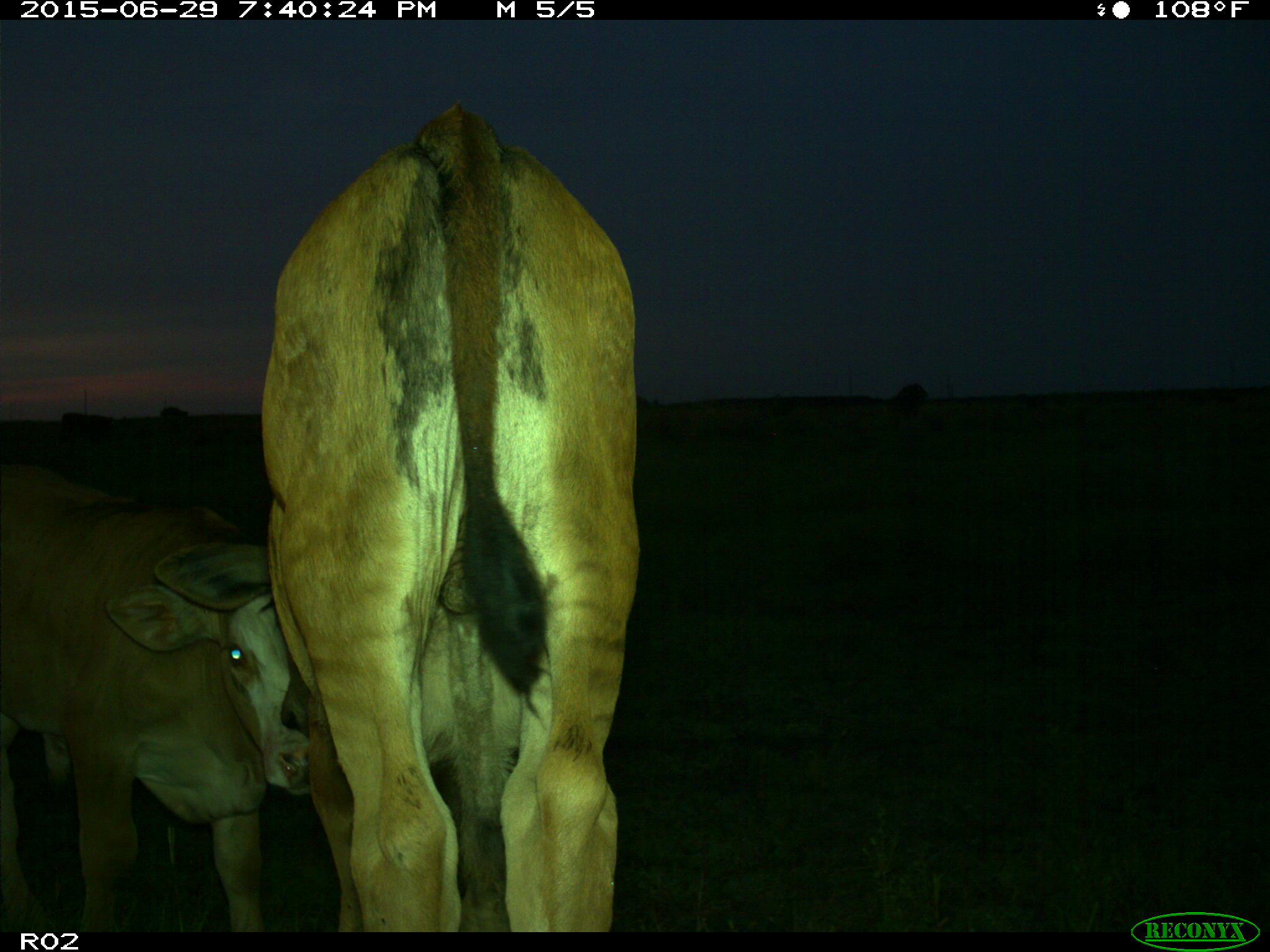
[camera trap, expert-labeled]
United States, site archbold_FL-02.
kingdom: Animalia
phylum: Chordata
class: Mammalia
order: Artiodactyla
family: Bovidae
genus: Bos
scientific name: Bos taurus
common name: domestic cow